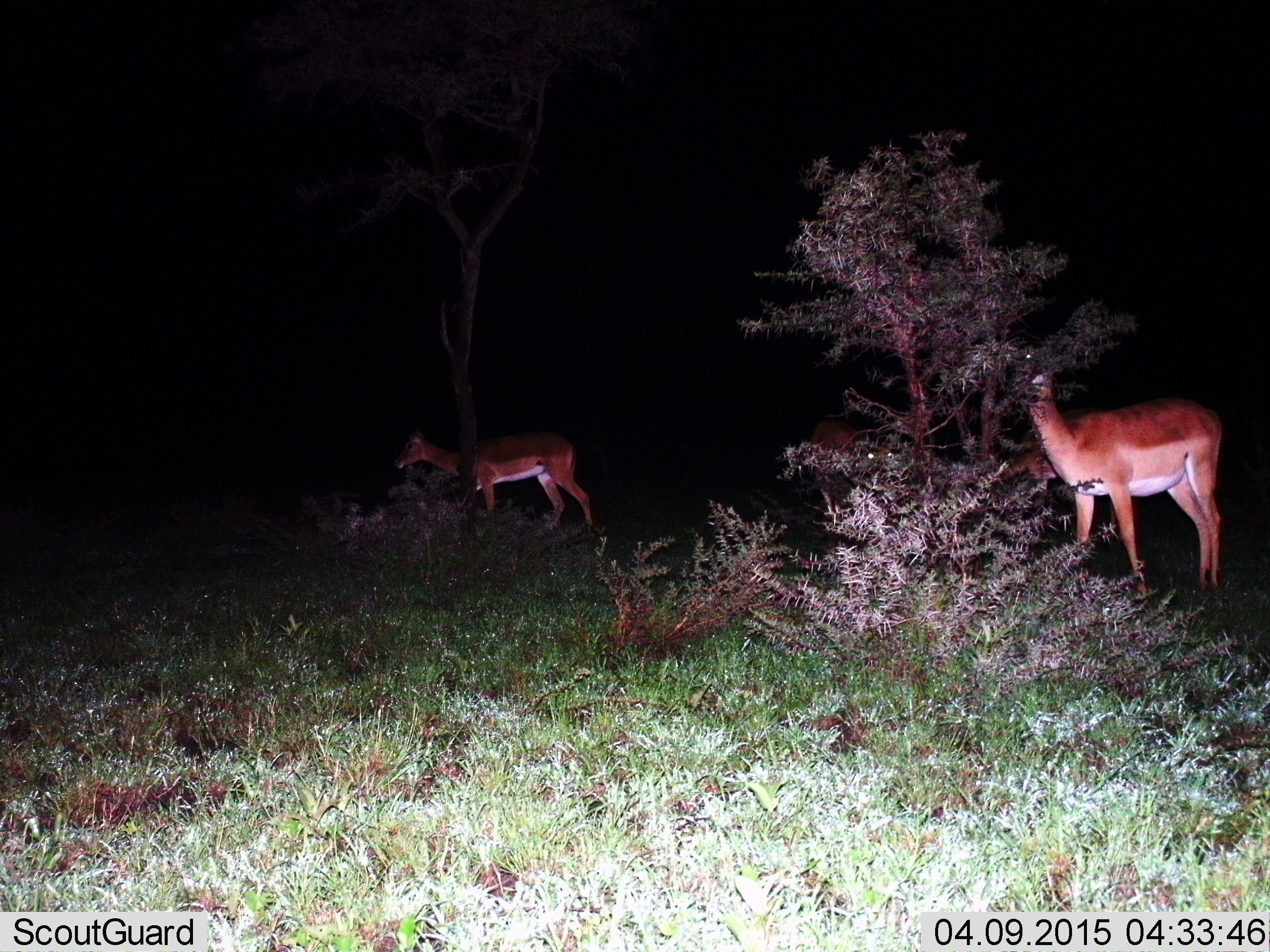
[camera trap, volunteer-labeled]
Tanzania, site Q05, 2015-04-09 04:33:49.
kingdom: Animalia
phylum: Chordata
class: Mammalia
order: Artiodactyla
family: Bovidae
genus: Aepyceros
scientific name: Aepyceros melampus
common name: impala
Impala (Aepyceros melampus), count 2. Behavior (volunteer vote fractions): standing 80%, resting 0%, moving 10%, interacting 0%. Young present (vote fraction): 0%. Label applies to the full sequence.